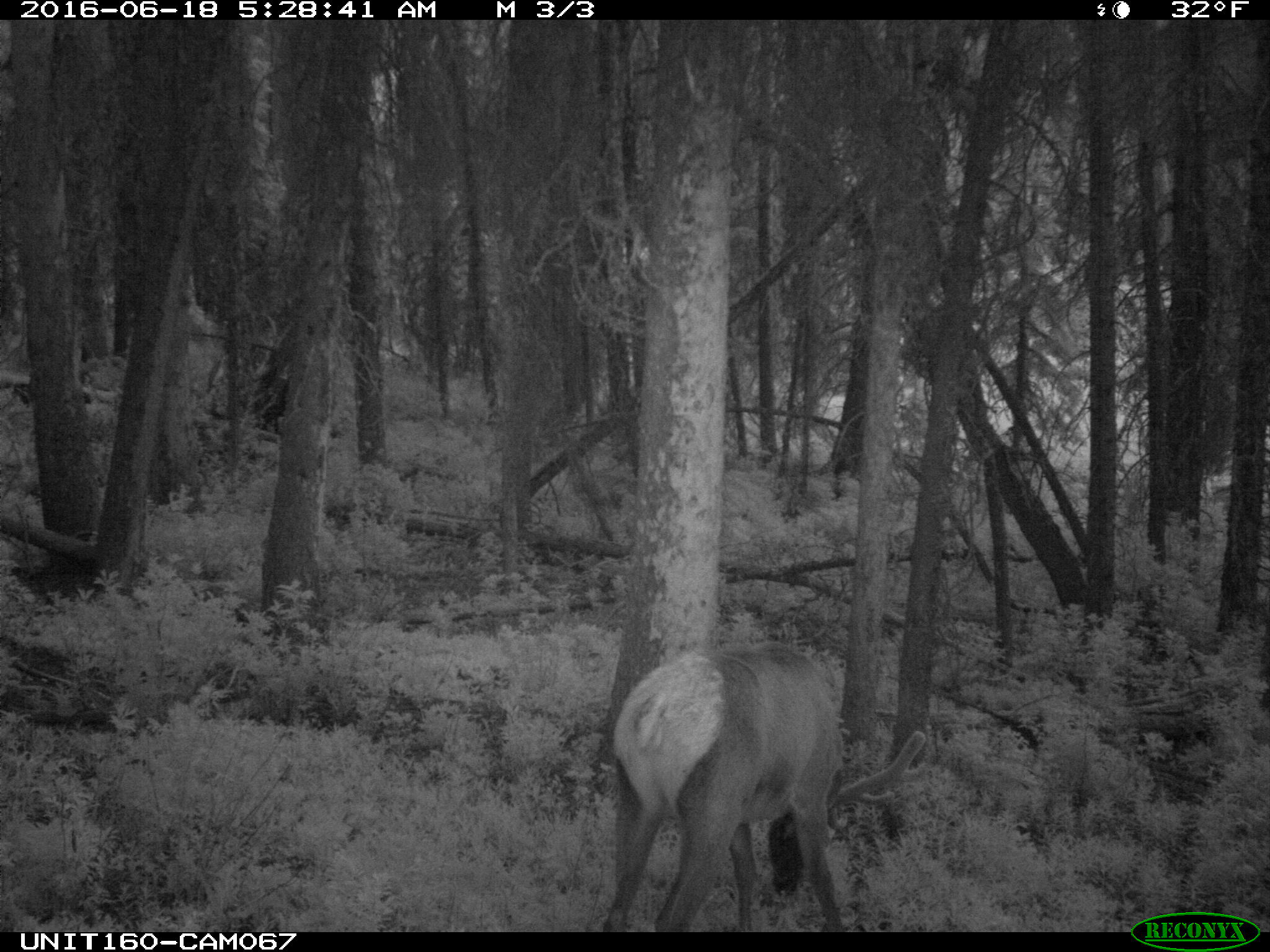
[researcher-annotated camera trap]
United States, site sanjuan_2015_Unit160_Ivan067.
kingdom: Animalia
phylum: Chordata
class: Mammalia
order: Artiodactyla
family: Cervidae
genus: Cervus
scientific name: Cervus elaphus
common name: red deer